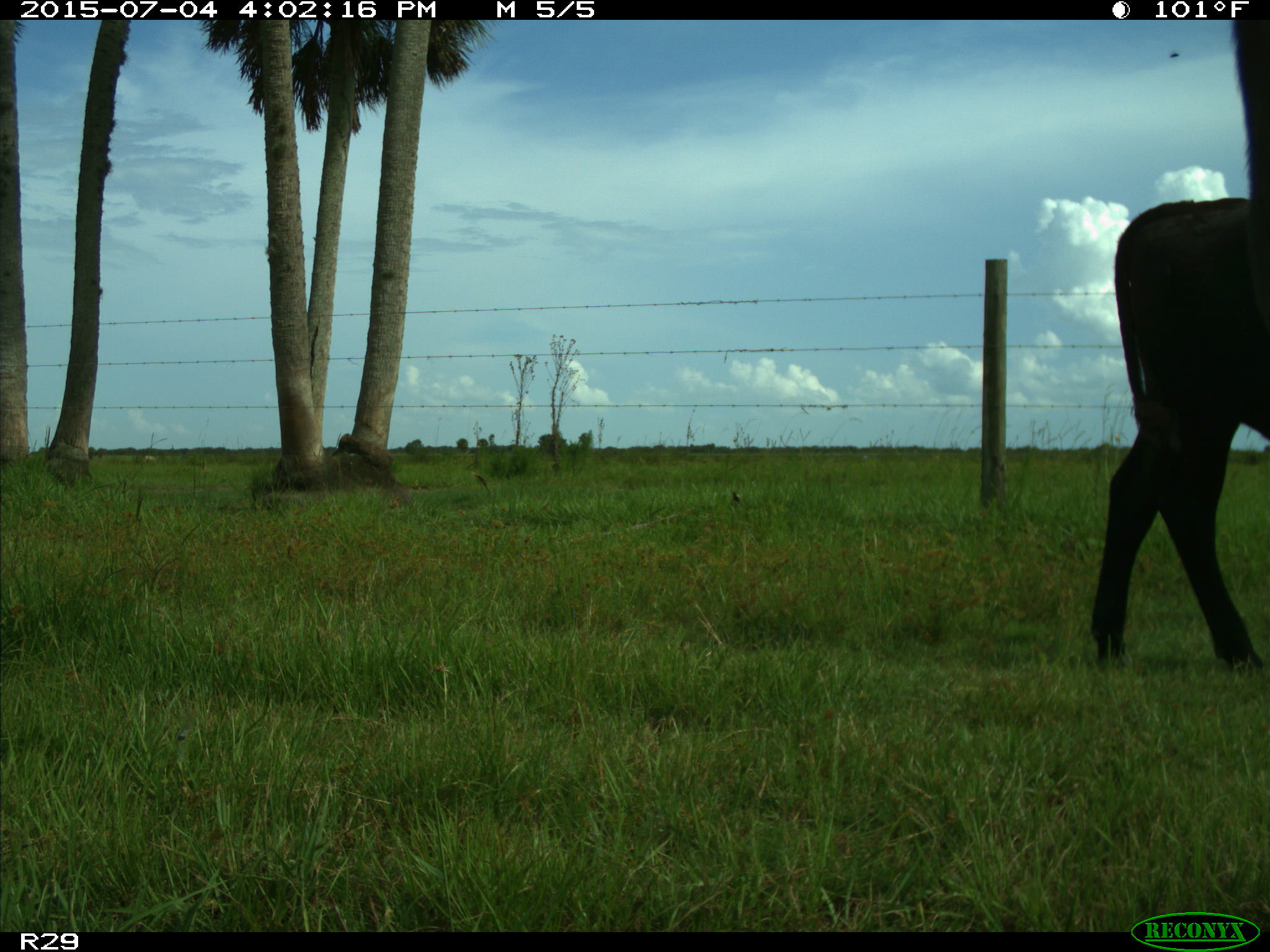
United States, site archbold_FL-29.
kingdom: Animalia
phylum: Chordata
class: Mammalia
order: Artiodactyla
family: Bovidae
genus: Bos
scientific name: Bos taurus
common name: domestic cow